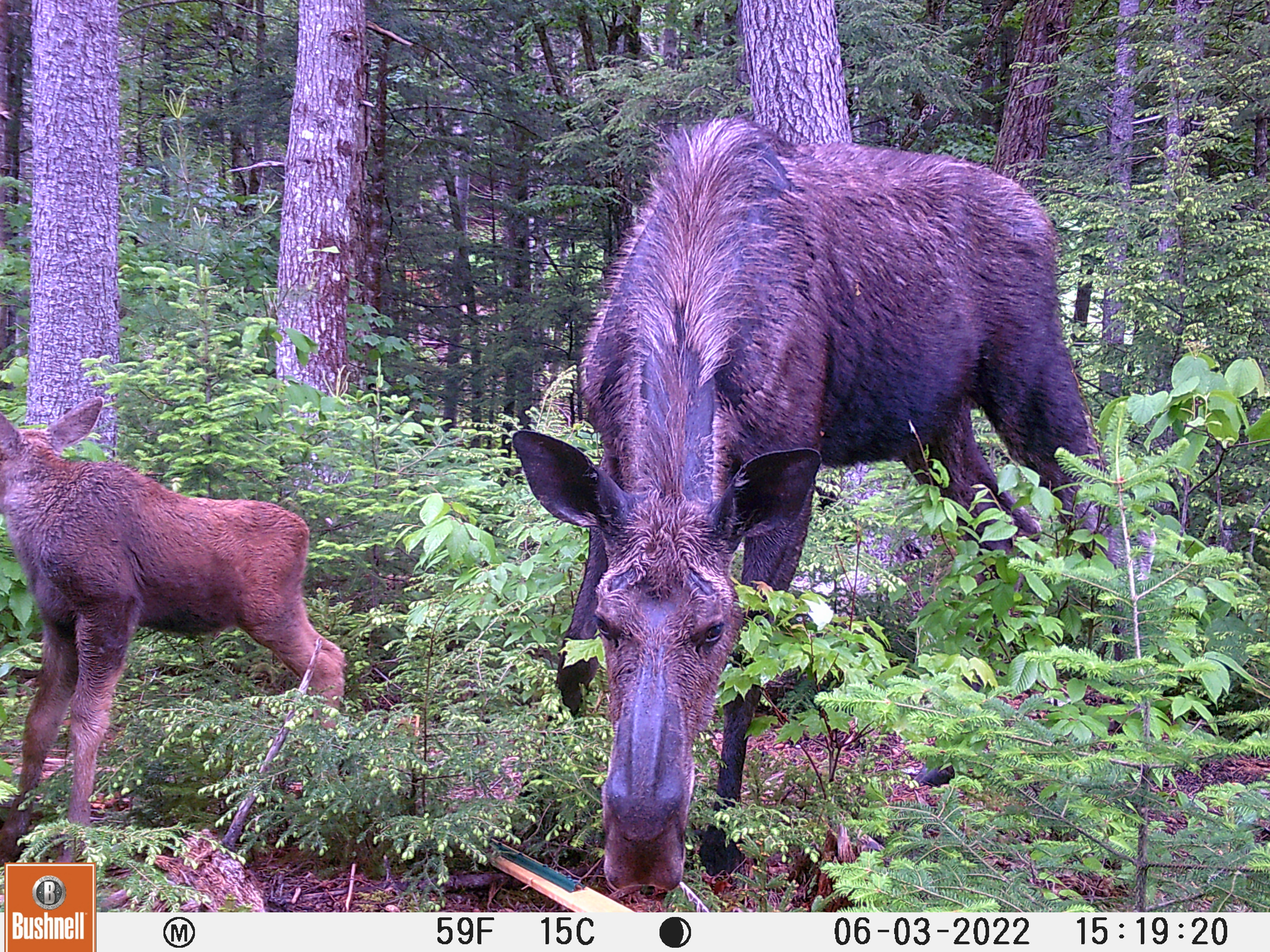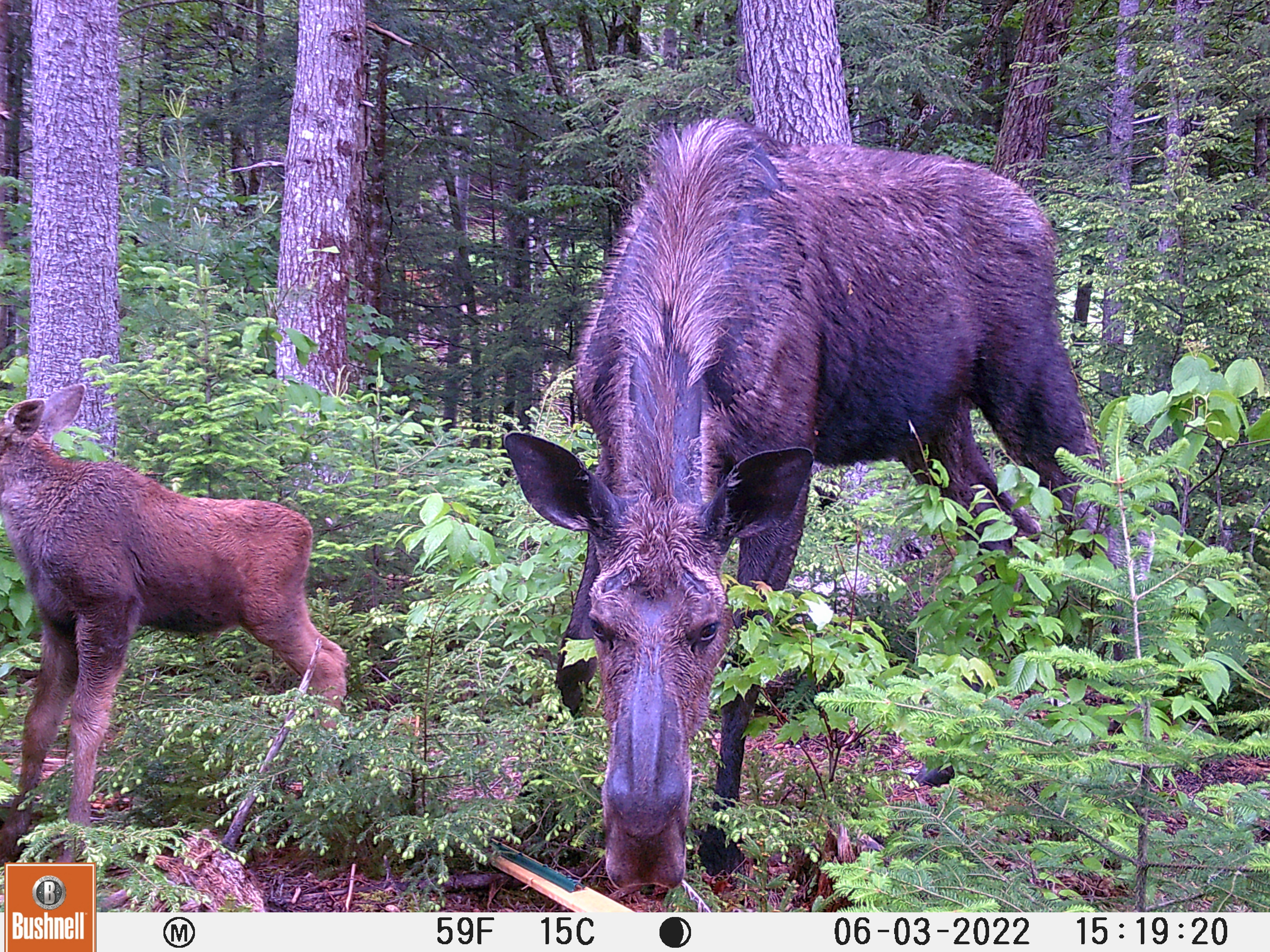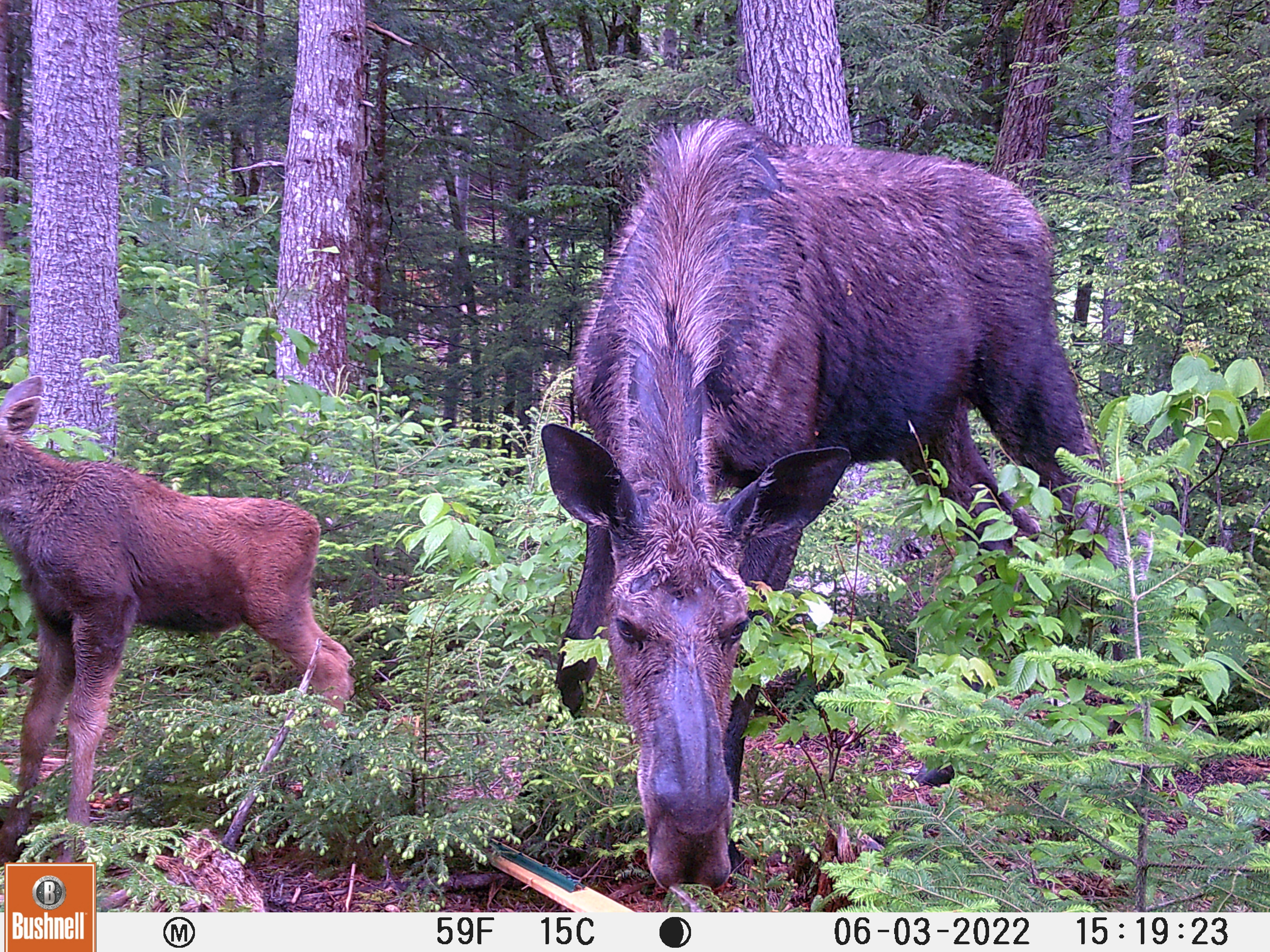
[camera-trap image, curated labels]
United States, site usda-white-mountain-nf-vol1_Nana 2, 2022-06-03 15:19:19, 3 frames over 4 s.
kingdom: Animalia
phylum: Chordata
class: Mammalia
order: Artiodactyla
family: Cervidae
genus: Alces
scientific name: Alces alces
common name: moose